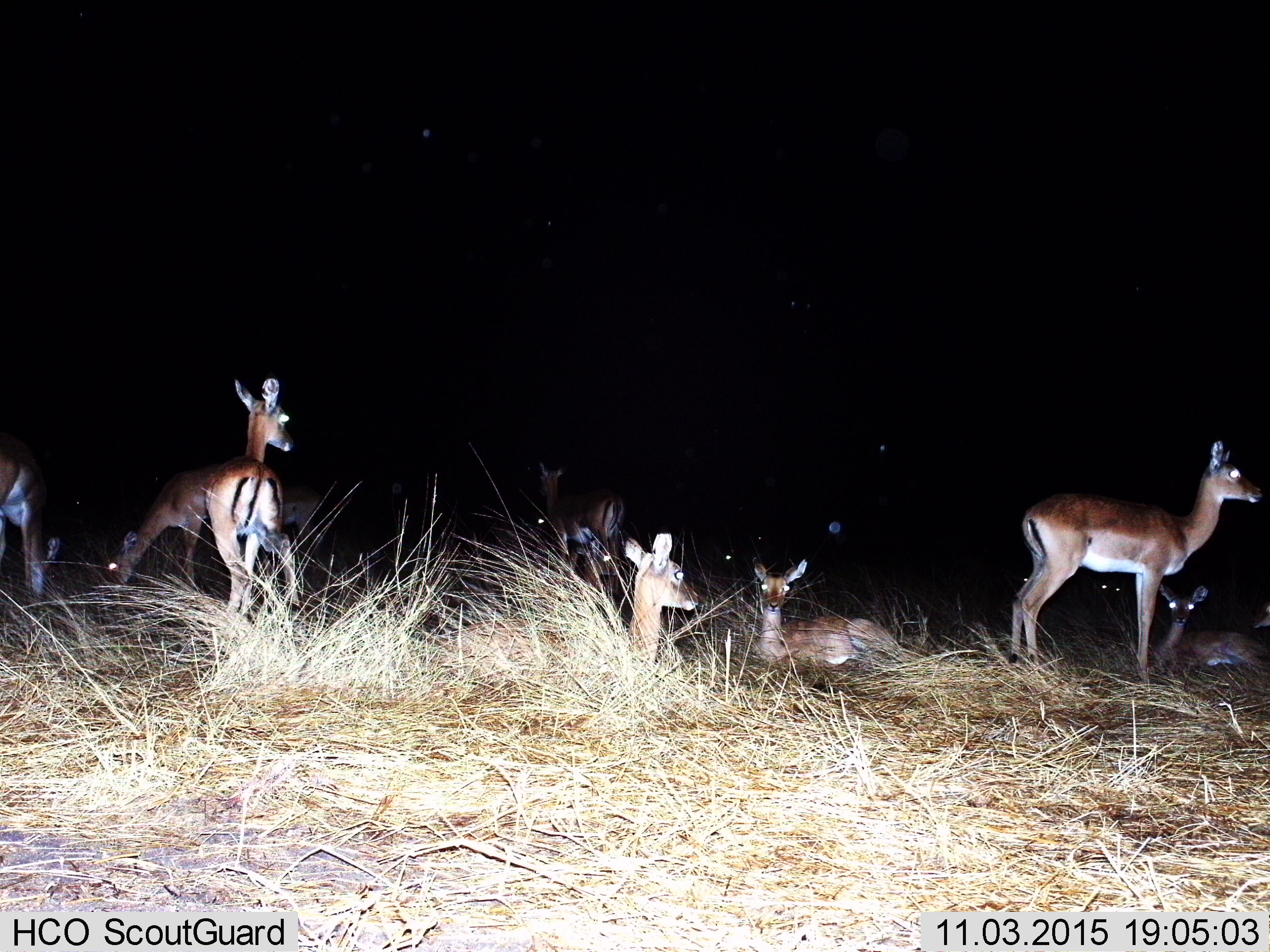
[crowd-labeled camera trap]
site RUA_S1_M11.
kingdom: Animalia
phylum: Chordata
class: Mammalia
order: Artiodactyla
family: Bovidae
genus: Aepyceros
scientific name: Aepyceros melampus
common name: impala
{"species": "impala (Aepyceros melampus)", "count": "11-50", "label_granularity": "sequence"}